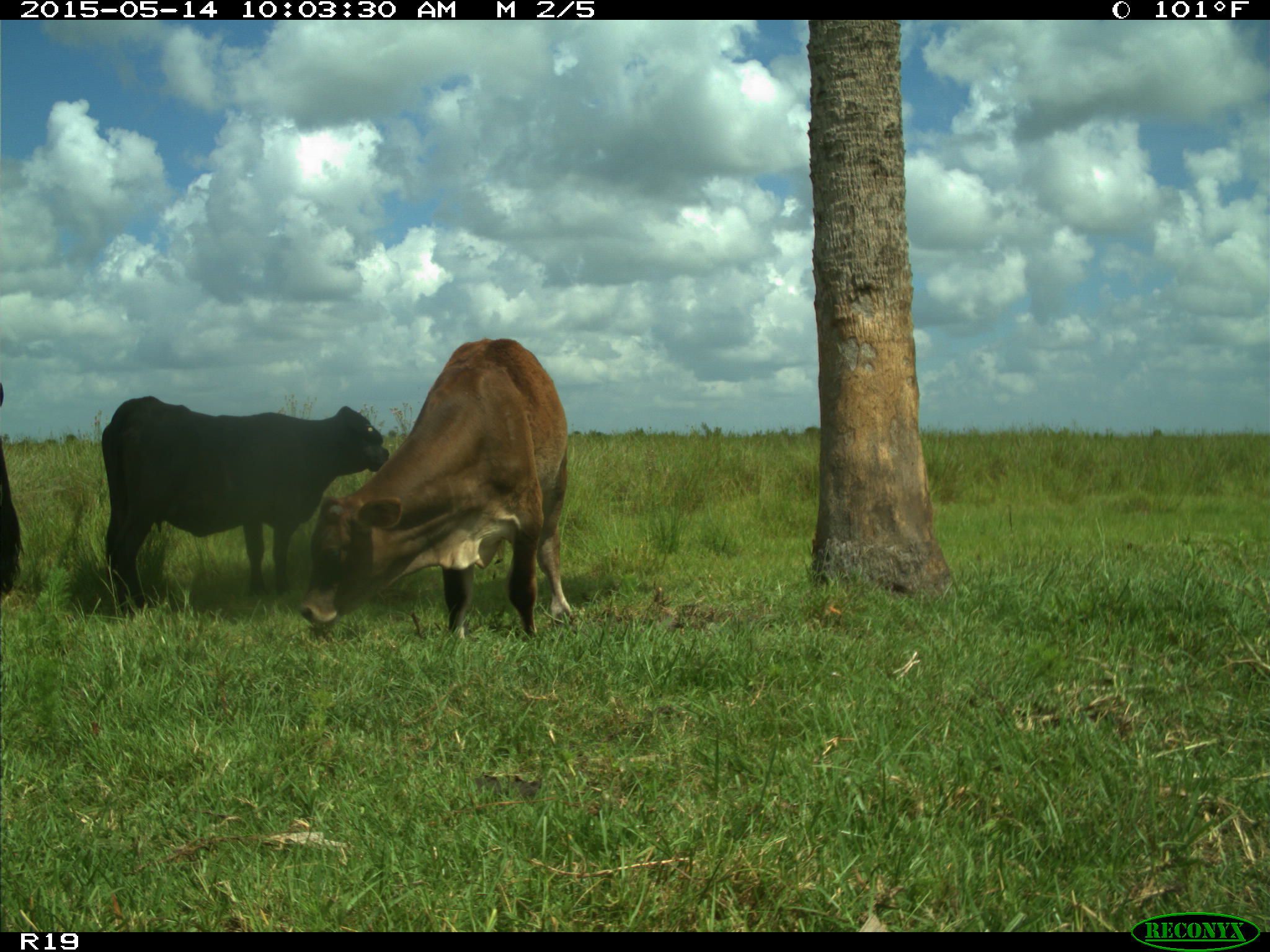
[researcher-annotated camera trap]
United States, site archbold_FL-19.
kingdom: Animalia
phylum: Chordata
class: Mammalia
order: Artiodactyla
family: Bovidae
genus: Bos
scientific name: Bos taurus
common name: domestic cow